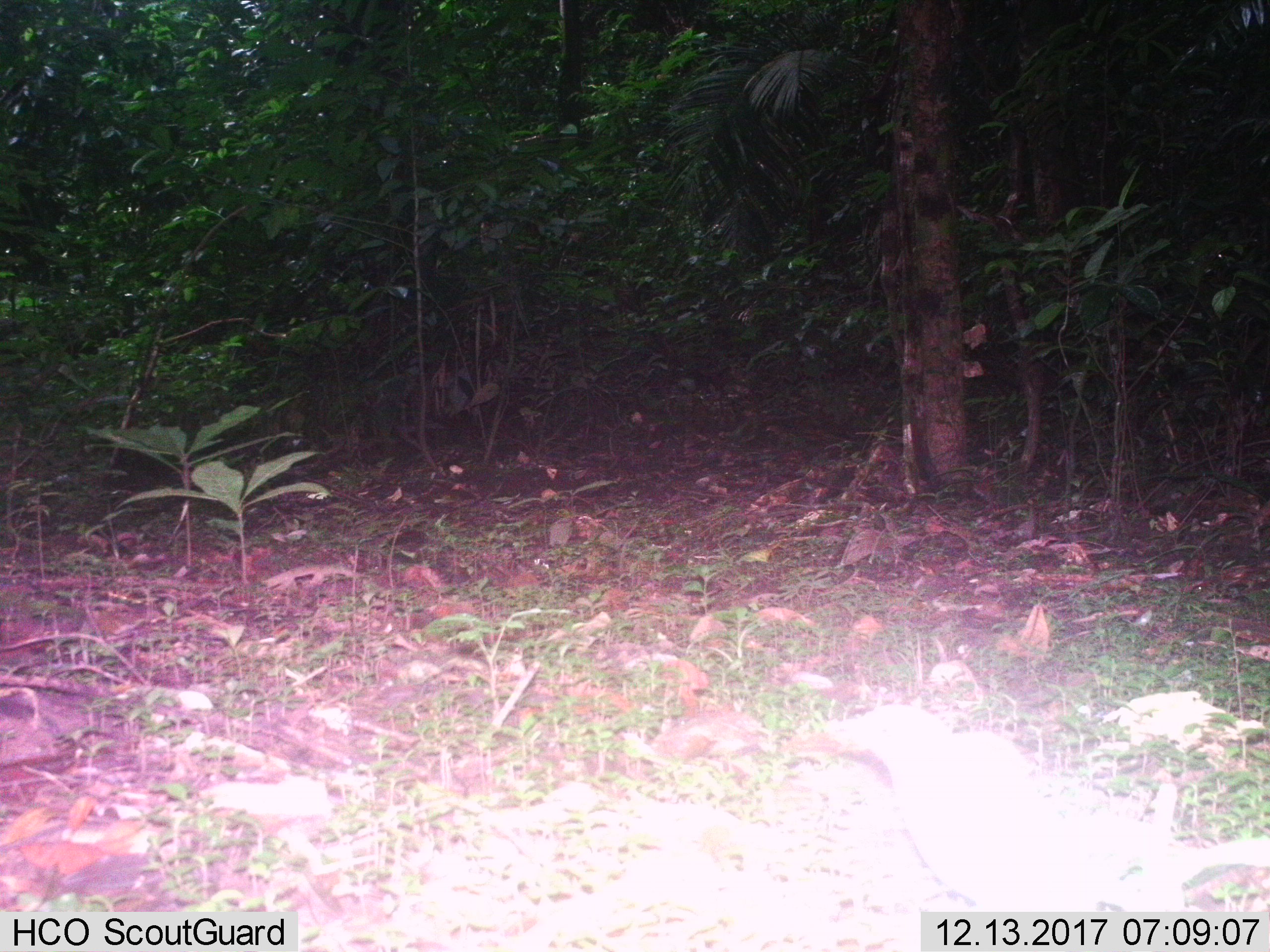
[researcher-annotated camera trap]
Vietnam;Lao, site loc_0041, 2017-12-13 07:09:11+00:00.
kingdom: Animalia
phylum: Chordata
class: Aves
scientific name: Aves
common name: bird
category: unidentified bird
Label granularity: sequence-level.